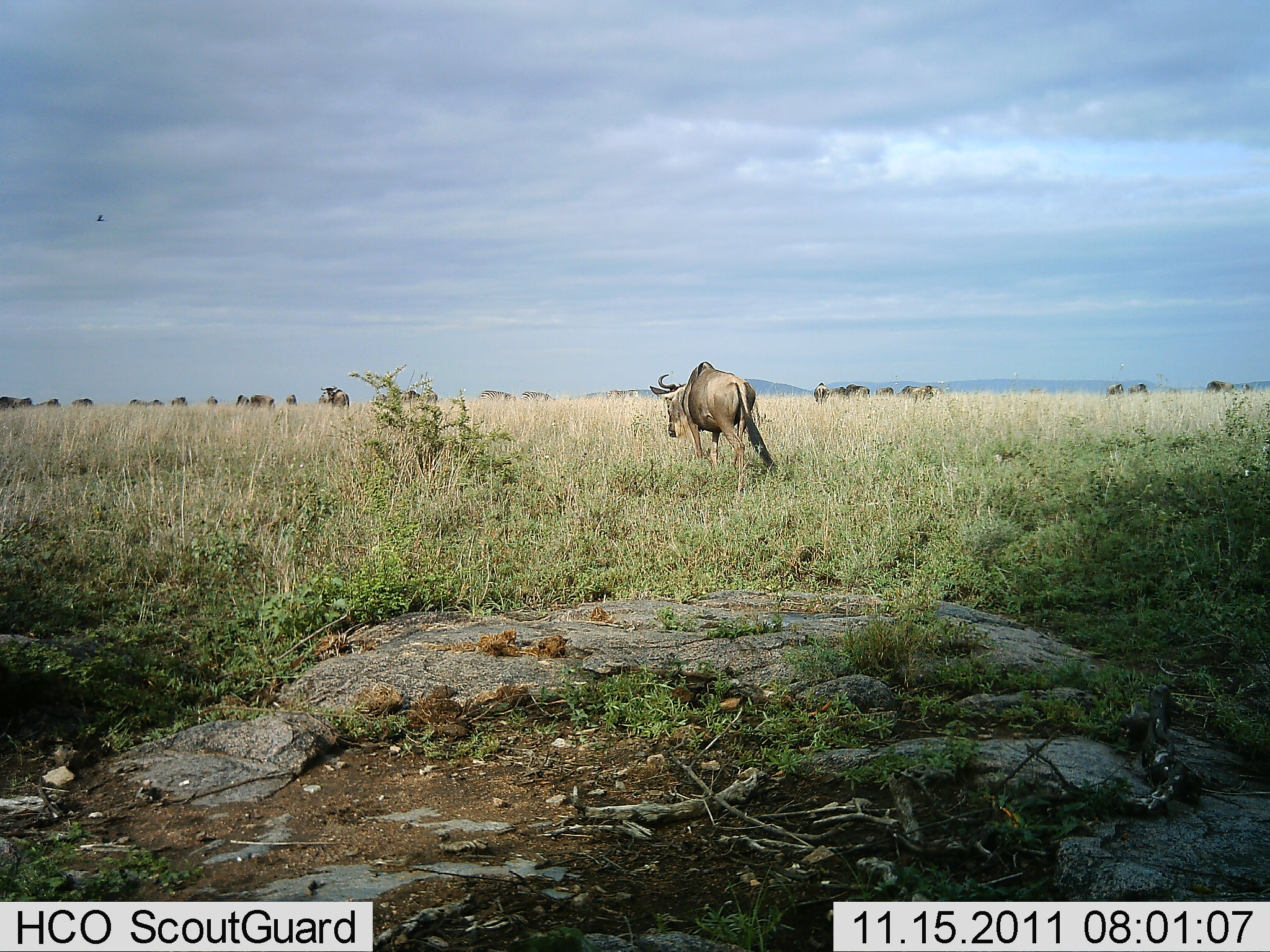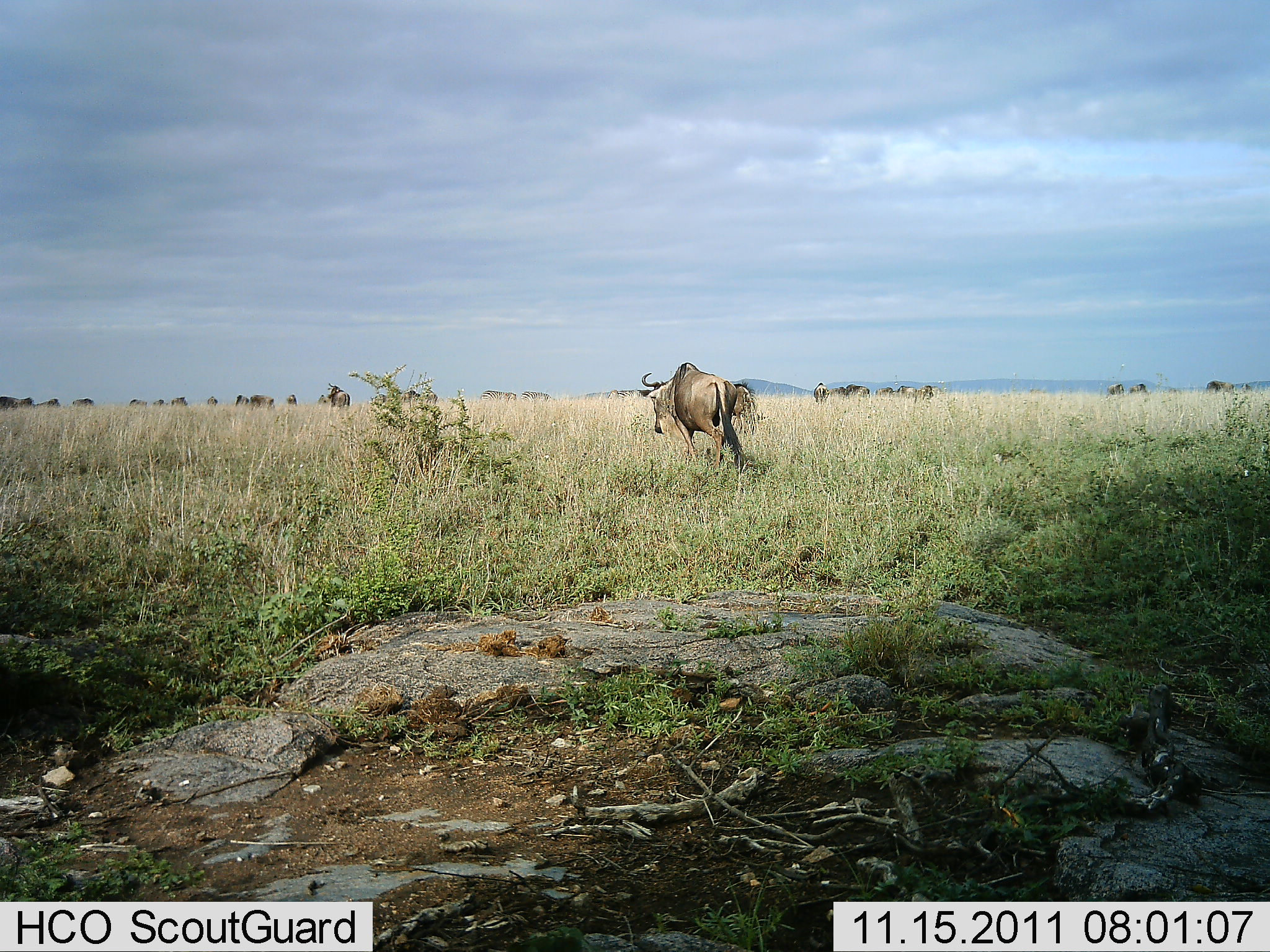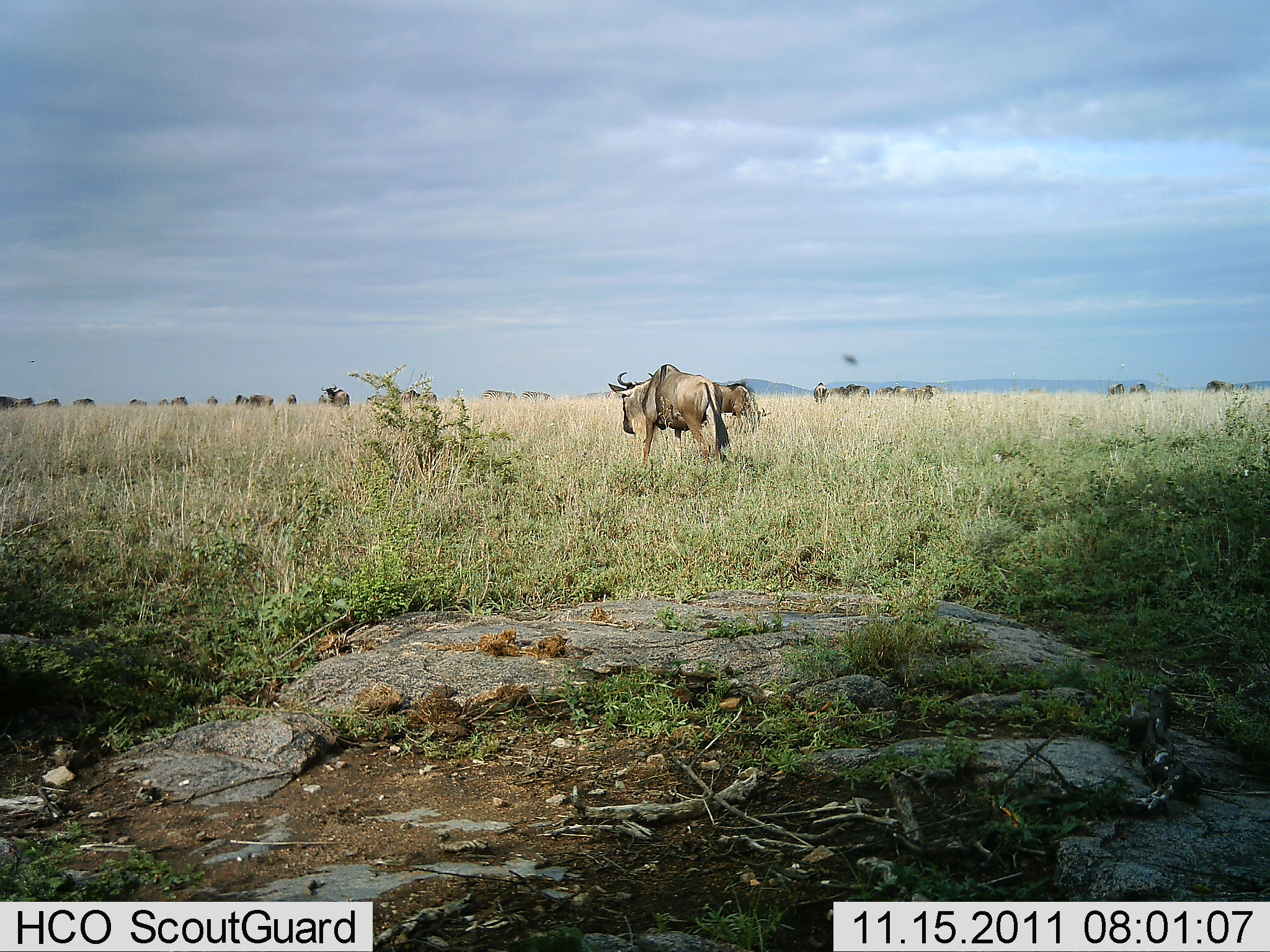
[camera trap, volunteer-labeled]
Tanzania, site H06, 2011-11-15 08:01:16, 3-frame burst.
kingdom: Animalia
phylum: Chordata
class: Mammalia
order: Artiodactyla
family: Bovidae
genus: Connochaetes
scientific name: Connochaetes taurinus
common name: blue wildebeest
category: wildebeest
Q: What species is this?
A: Wildebeest (blue wildebeest) (Connochaetes taurinus).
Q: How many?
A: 11-50.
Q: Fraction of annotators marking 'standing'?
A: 50%.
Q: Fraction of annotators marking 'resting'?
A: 0%.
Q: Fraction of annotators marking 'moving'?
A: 90%.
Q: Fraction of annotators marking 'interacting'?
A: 0%.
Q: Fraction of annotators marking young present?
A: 0%.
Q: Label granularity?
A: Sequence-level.